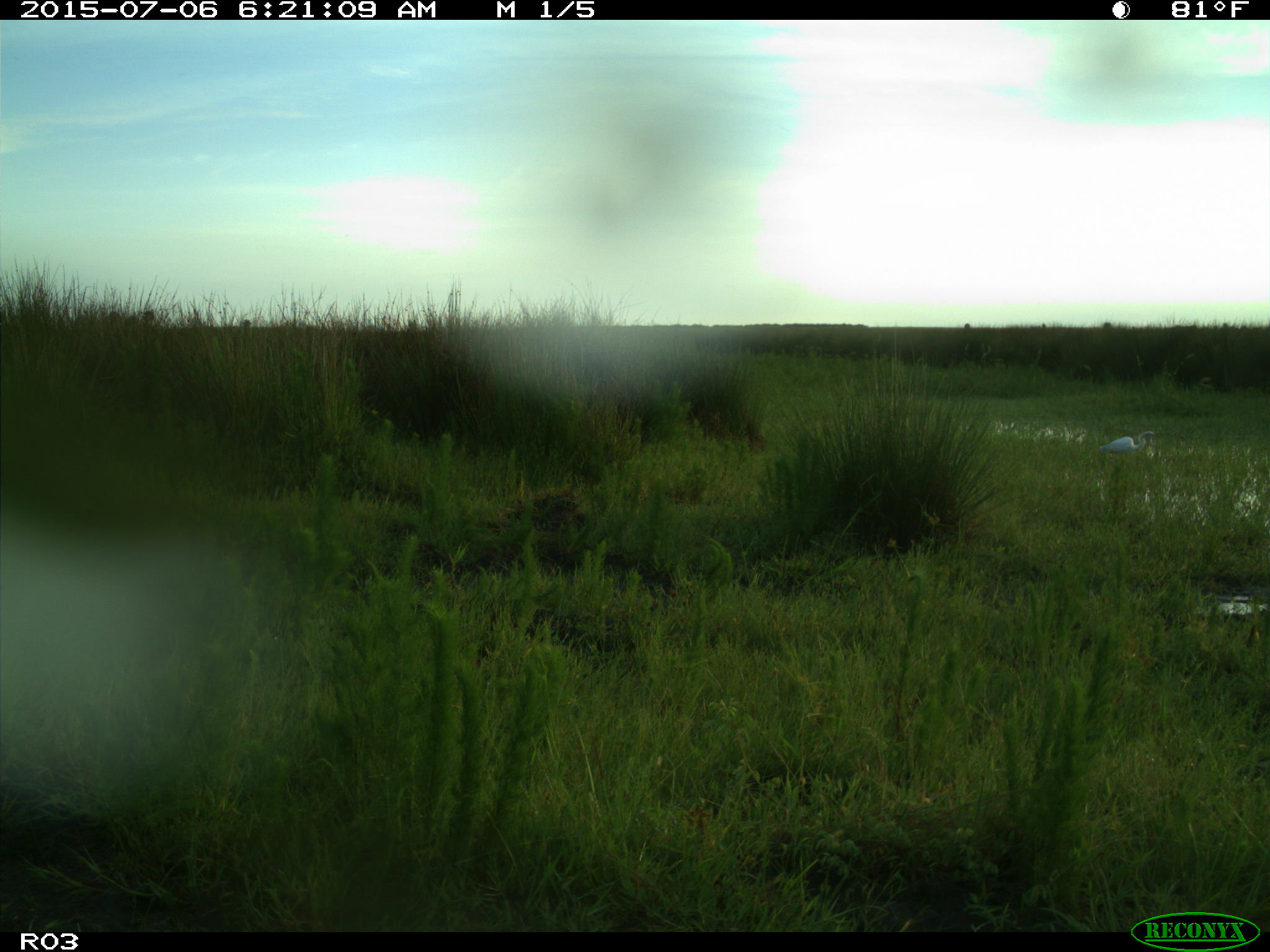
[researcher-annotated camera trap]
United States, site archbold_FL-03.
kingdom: Animalia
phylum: Chordata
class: Aves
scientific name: Aves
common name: birds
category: unidentified bird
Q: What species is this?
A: Unidentified bird (birds) (Aves).